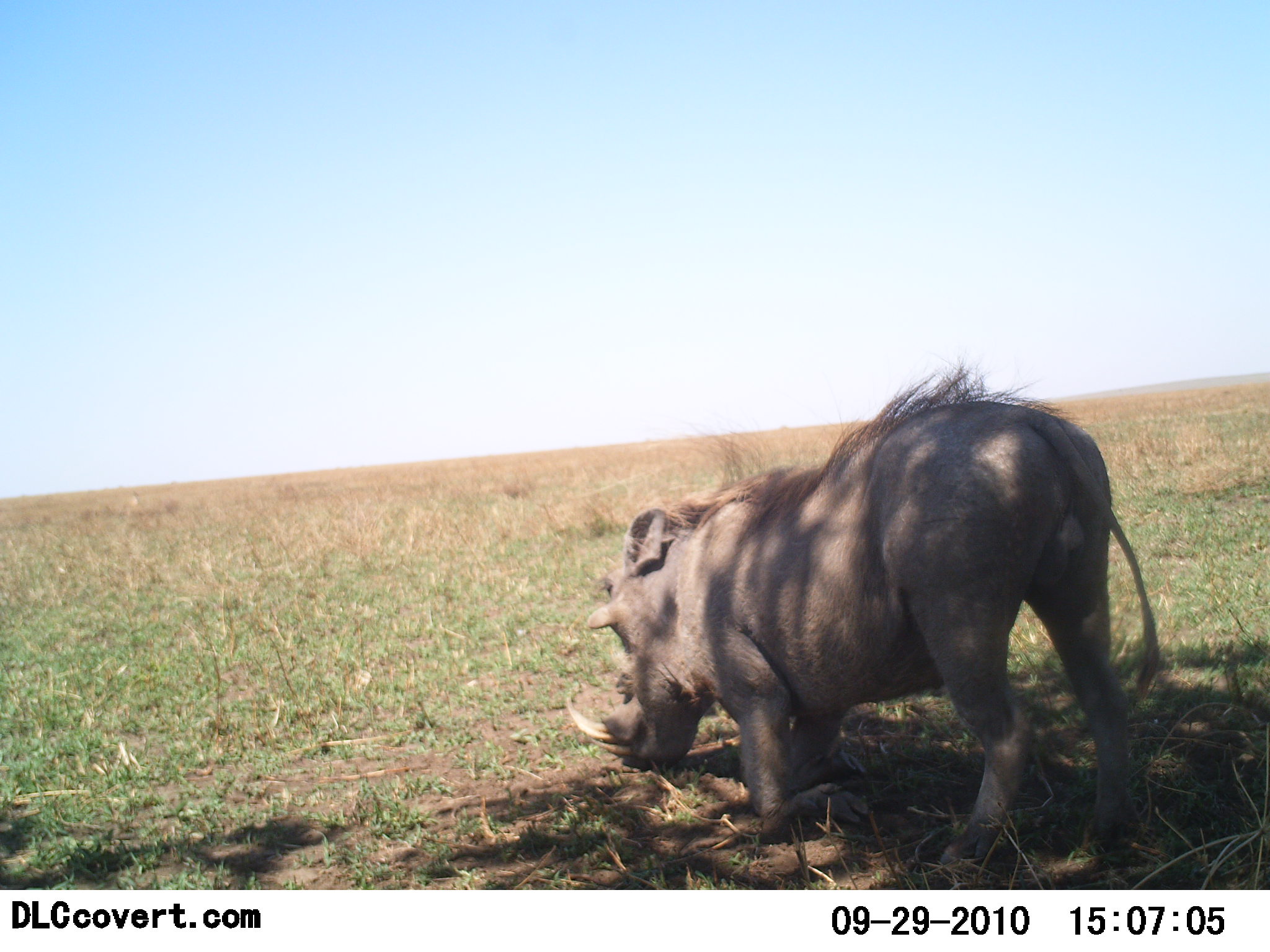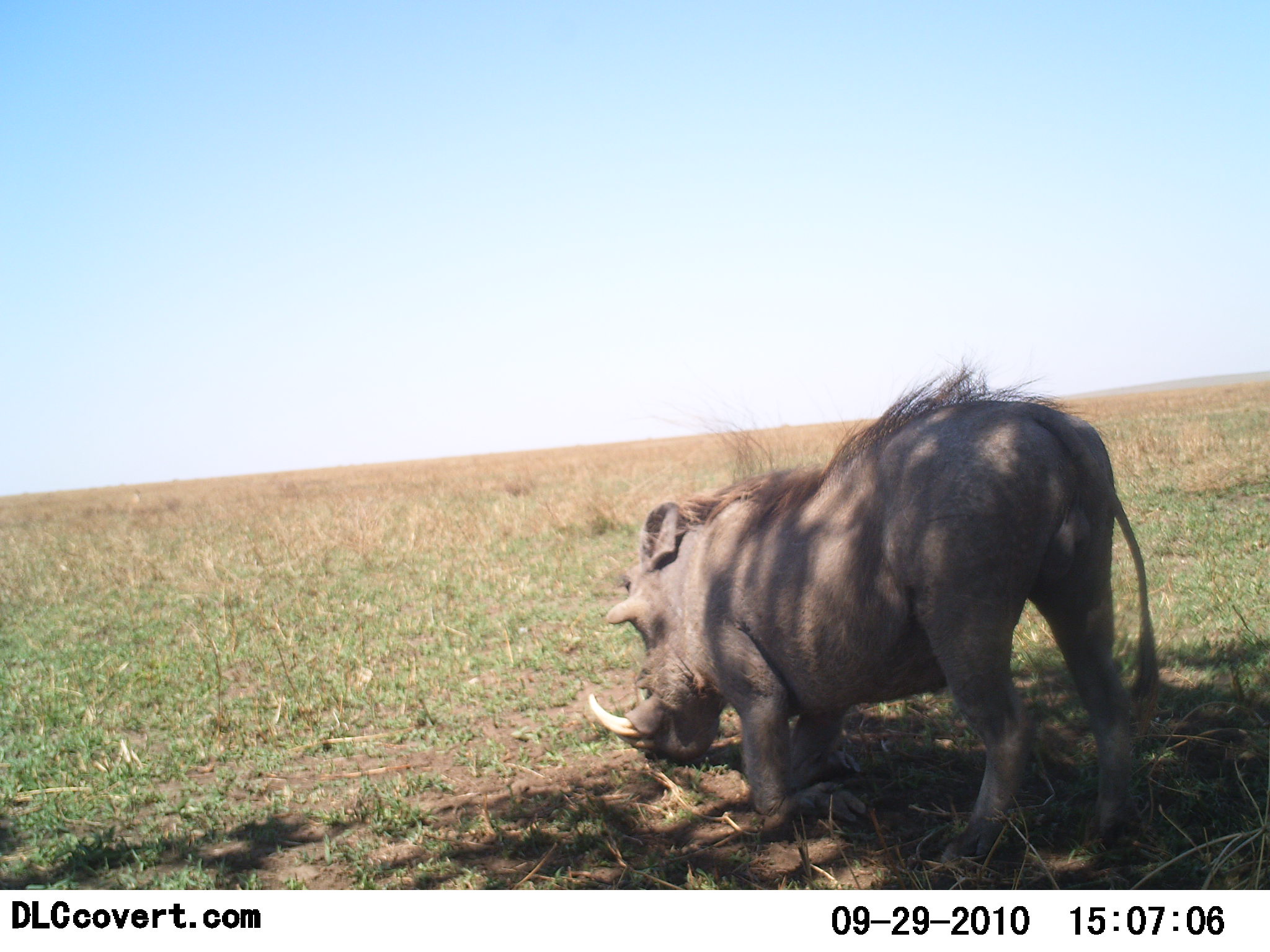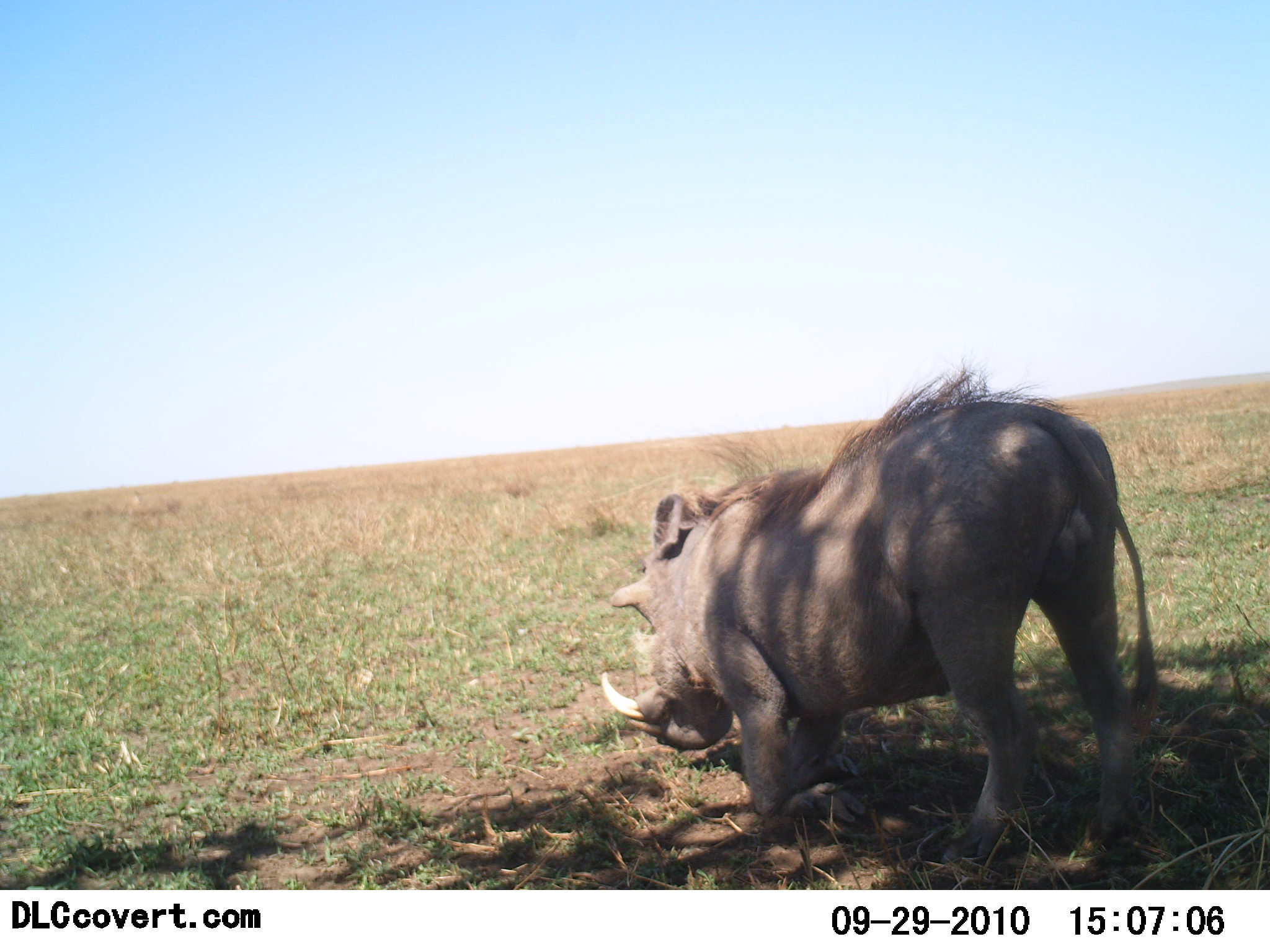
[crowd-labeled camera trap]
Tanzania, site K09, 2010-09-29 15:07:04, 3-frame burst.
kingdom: Animalia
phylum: Chordata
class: Mammalia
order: Artiodactyla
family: Suidae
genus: Phacochoerus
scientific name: Phacochoerus africanus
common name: warthog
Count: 1.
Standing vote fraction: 33%.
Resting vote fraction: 0%.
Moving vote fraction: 6%.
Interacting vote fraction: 0%.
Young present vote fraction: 0%.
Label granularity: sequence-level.